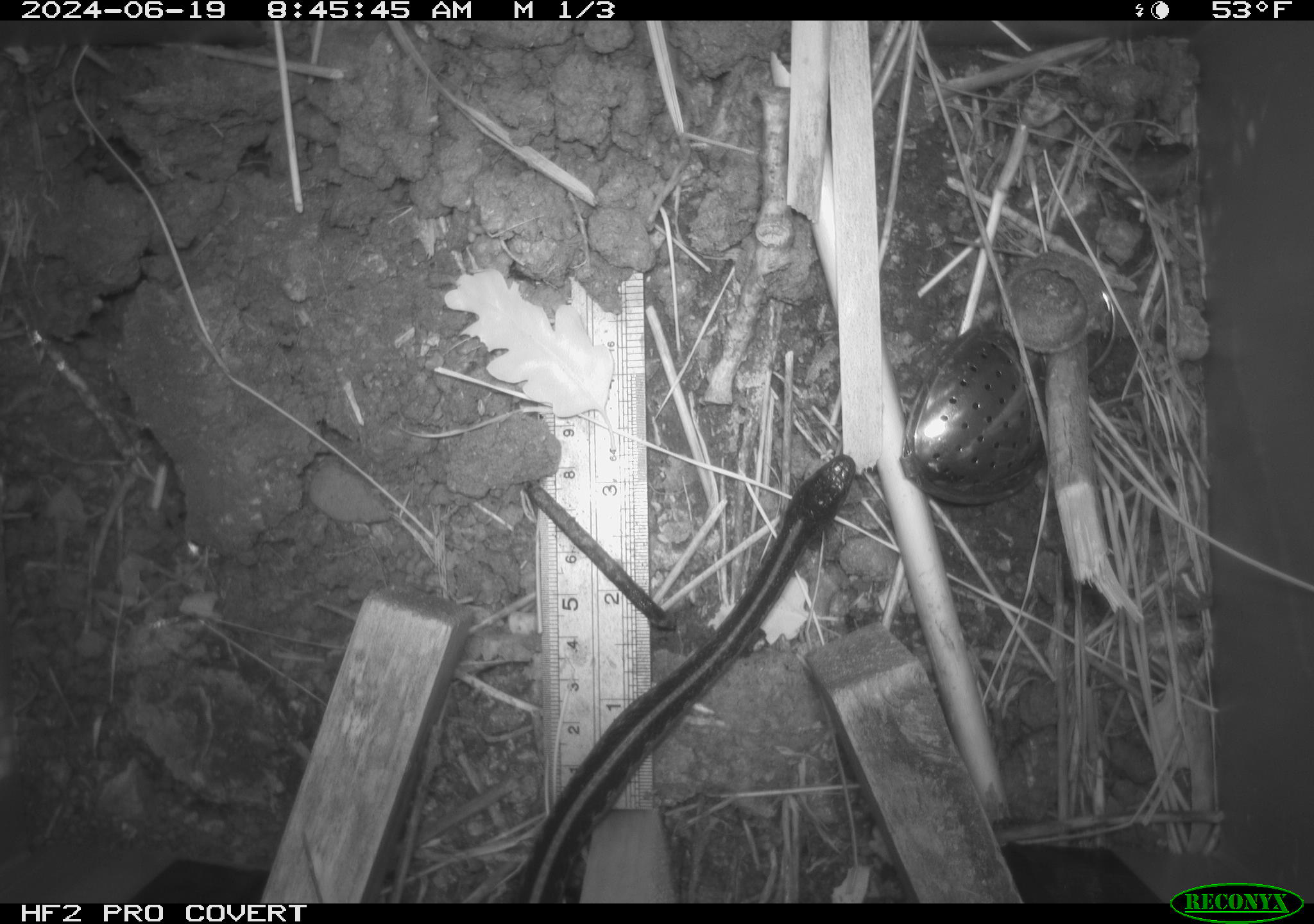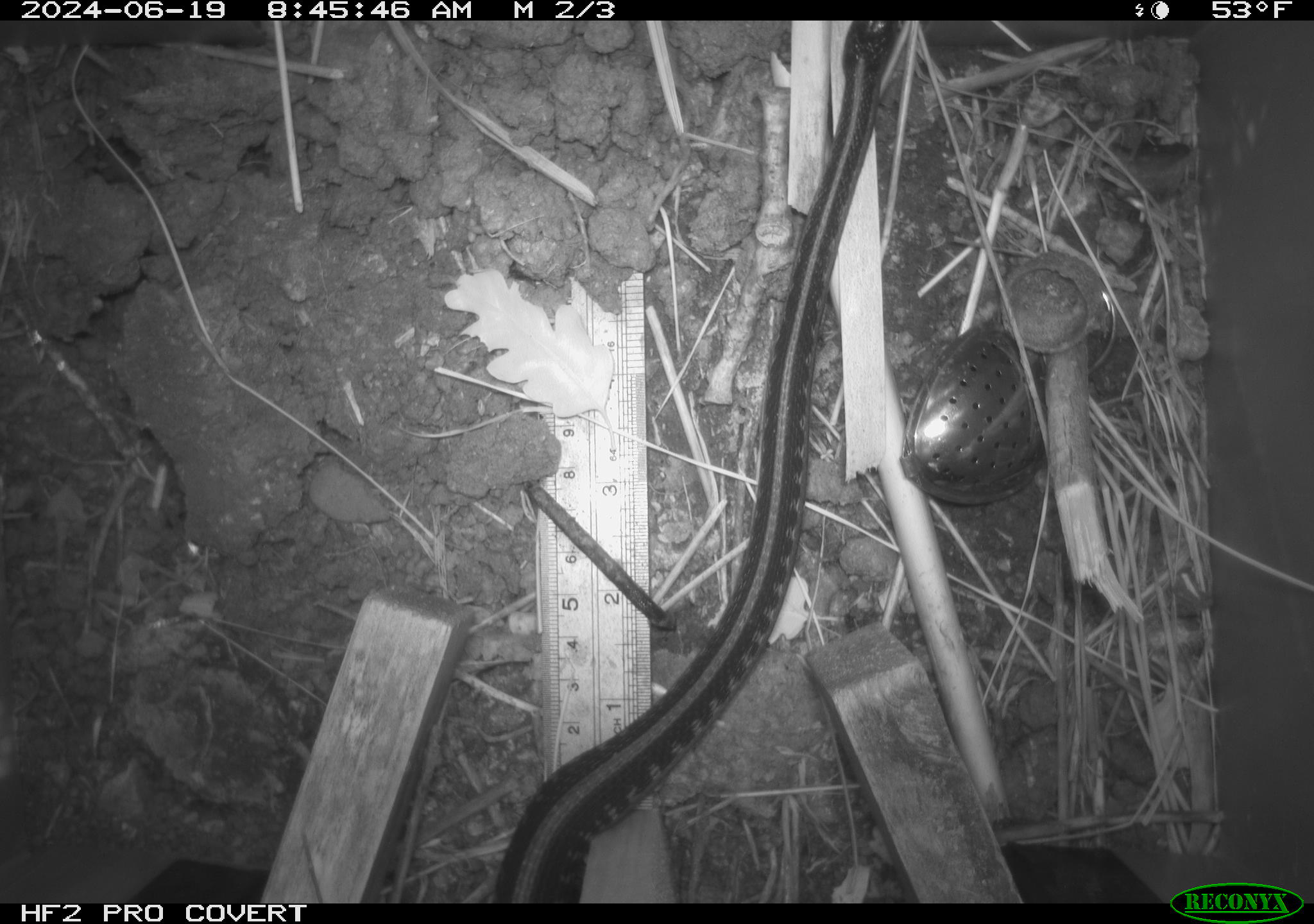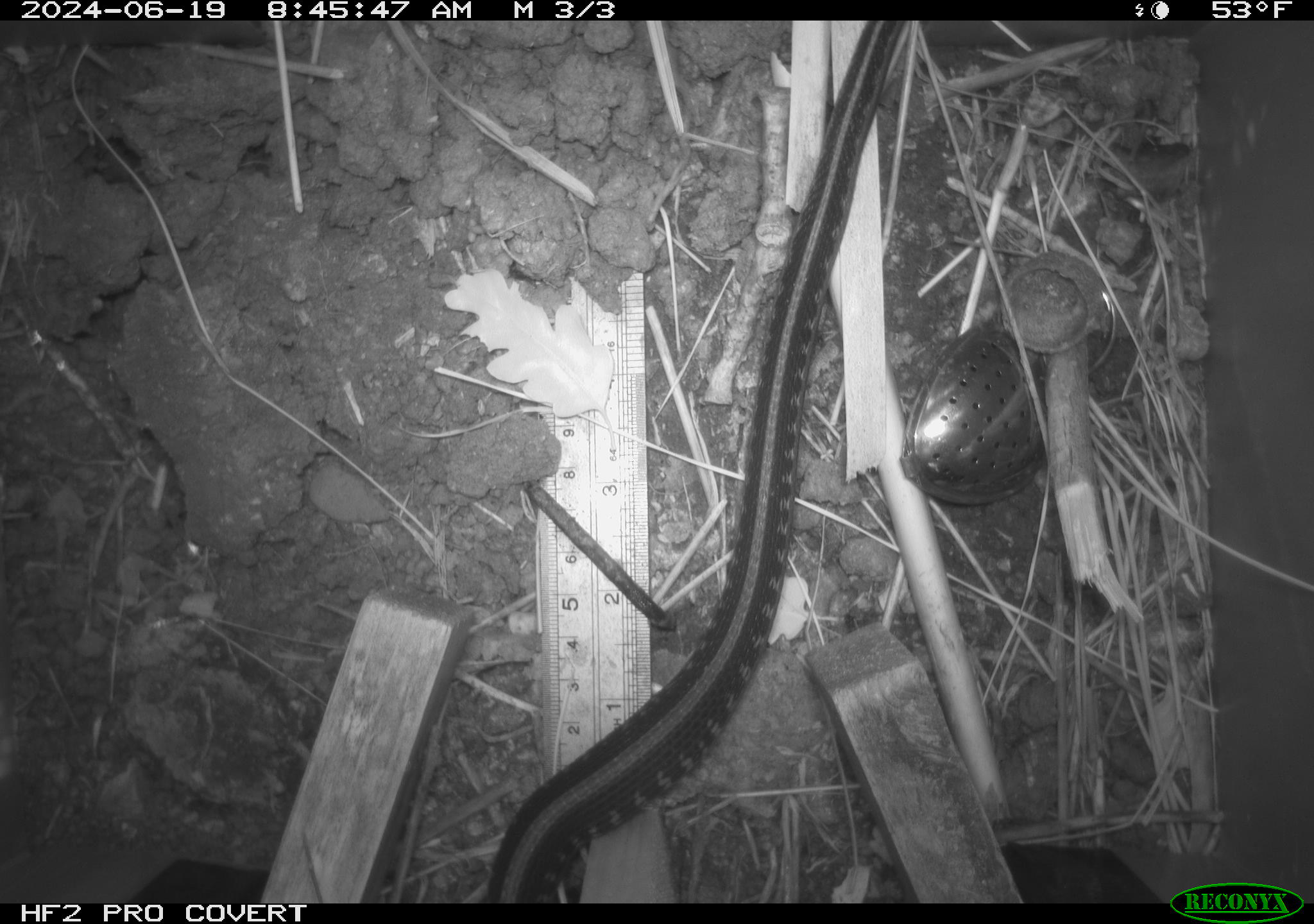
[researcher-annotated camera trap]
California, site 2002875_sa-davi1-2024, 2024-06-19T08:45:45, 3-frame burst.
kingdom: Animalia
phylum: Chordata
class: Reptilia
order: Squamata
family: Colubridae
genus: Thamnophis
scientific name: Thamnophis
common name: american gartersnakes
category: thamnophis species